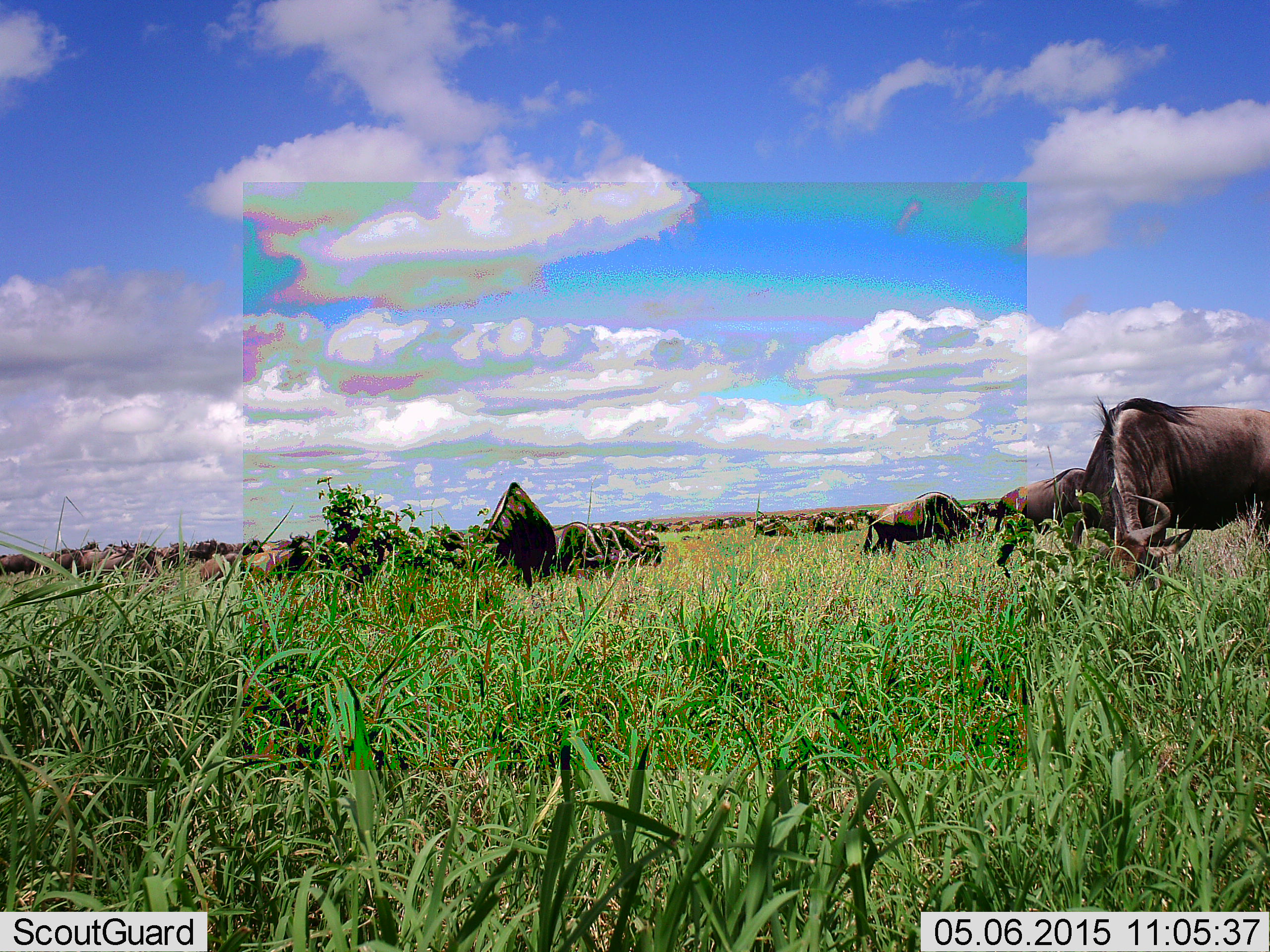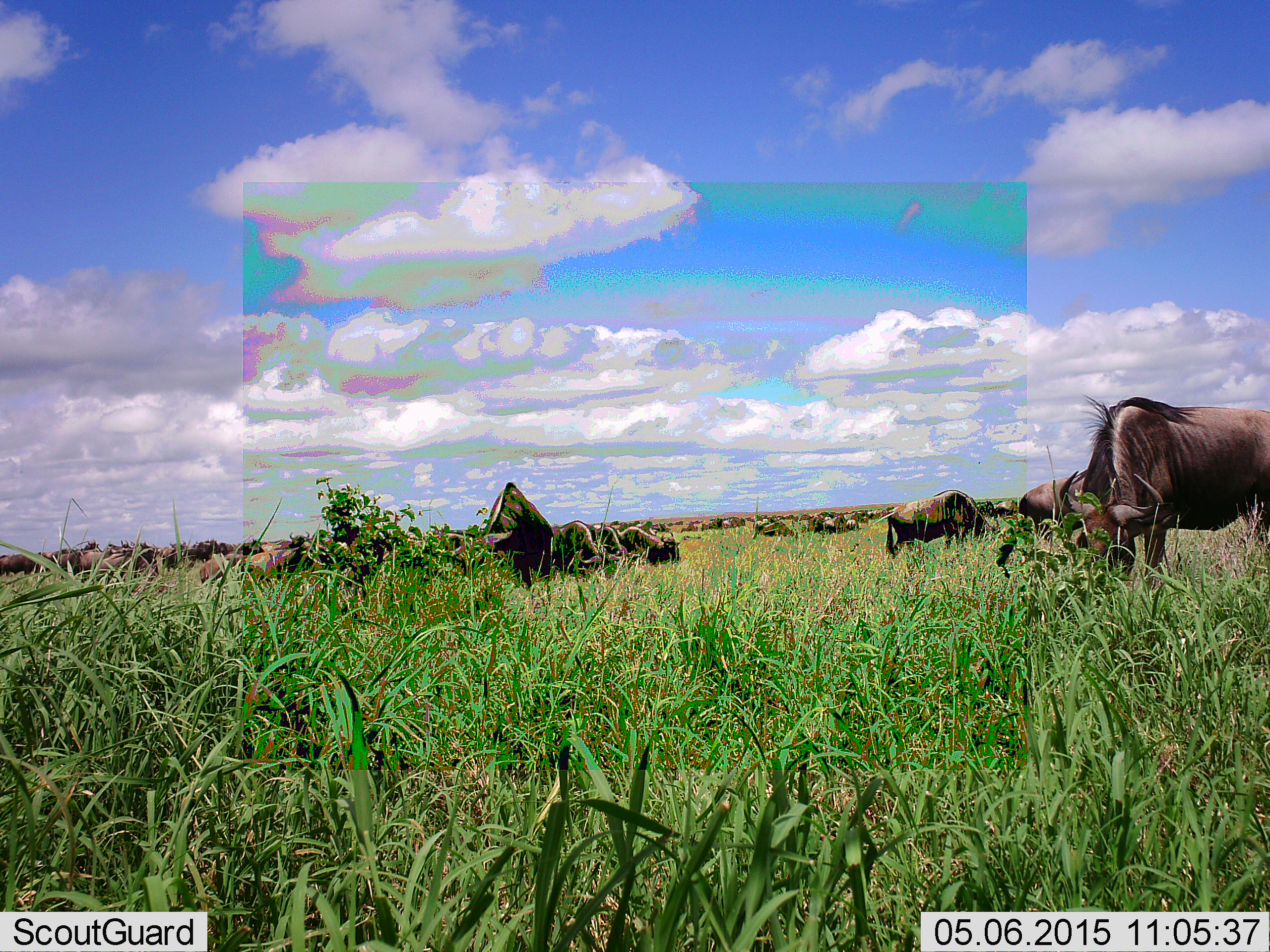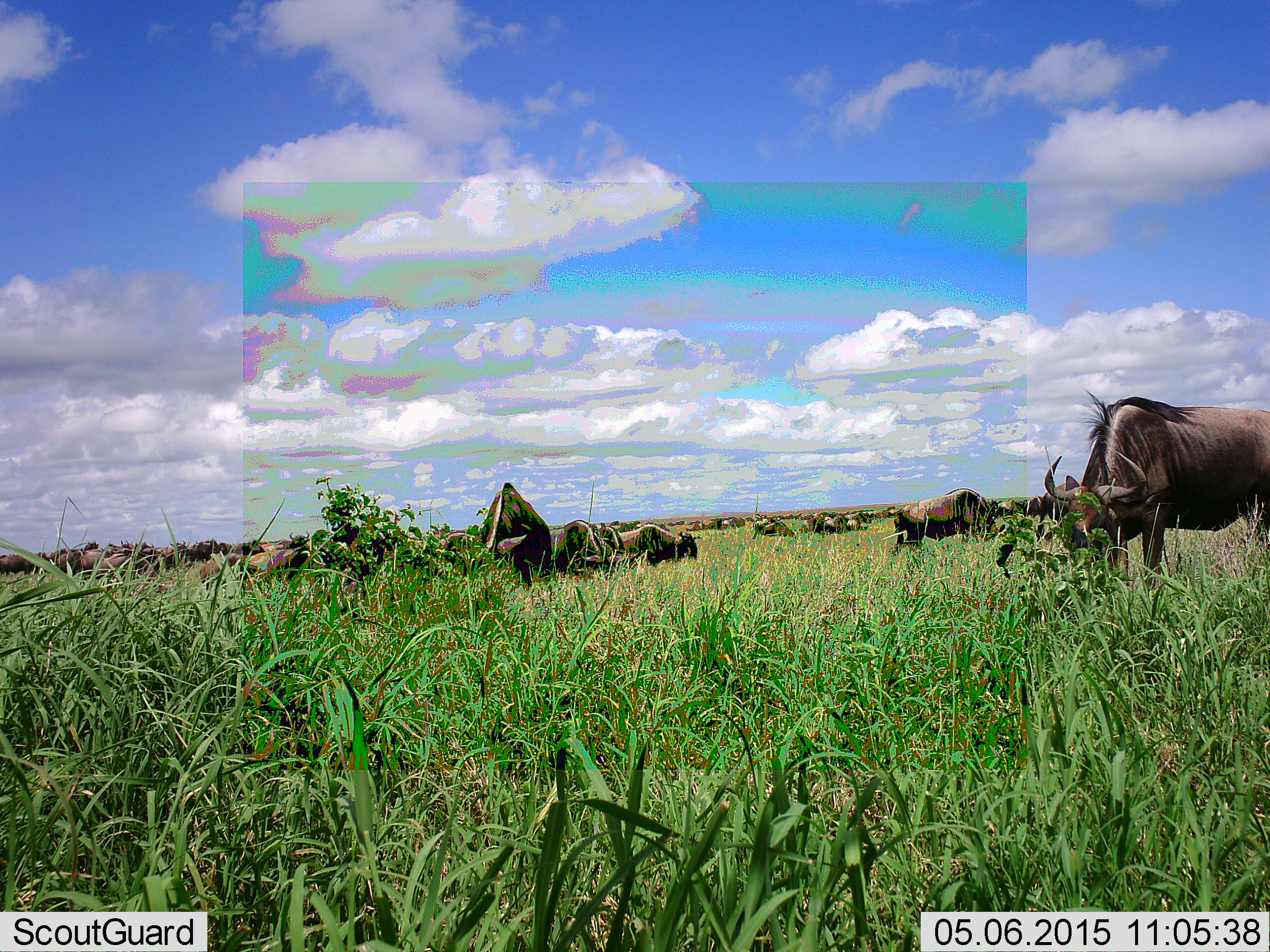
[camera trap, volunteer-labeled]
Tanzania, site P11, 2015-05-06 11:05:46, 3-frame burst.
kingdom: Animalia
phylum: Chordata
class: Mammalia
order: Artiodactyla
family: Bovidae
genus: Connochaetes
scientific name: Connochaetes taurinus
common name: blue wildebeest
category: wildebeest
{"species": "wildebeest (blue wildebeest) (Connochaetes taurinus)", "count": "51+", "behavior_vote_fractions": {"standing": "50%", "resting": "0%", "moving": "10%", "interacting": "0%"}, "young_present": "0%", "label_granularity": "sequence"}